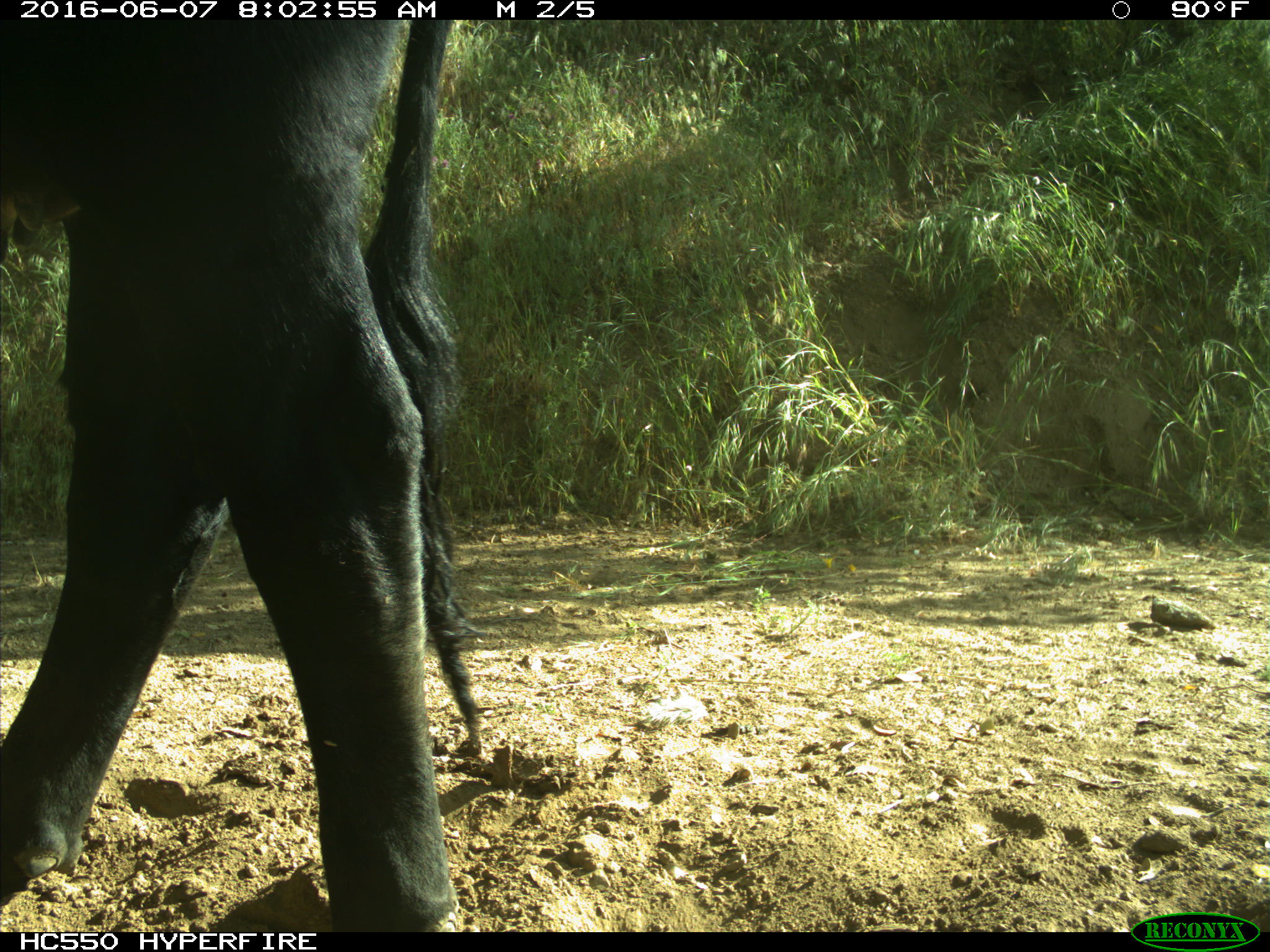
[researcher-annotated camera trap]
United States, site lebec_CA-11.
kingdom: Animalia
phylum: Chordata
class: Mammalia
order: Artiodactyla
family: Bovidae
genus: Bos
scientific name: Bos taurus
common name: domestic cow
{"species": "Bos taurus (domestic cow)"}